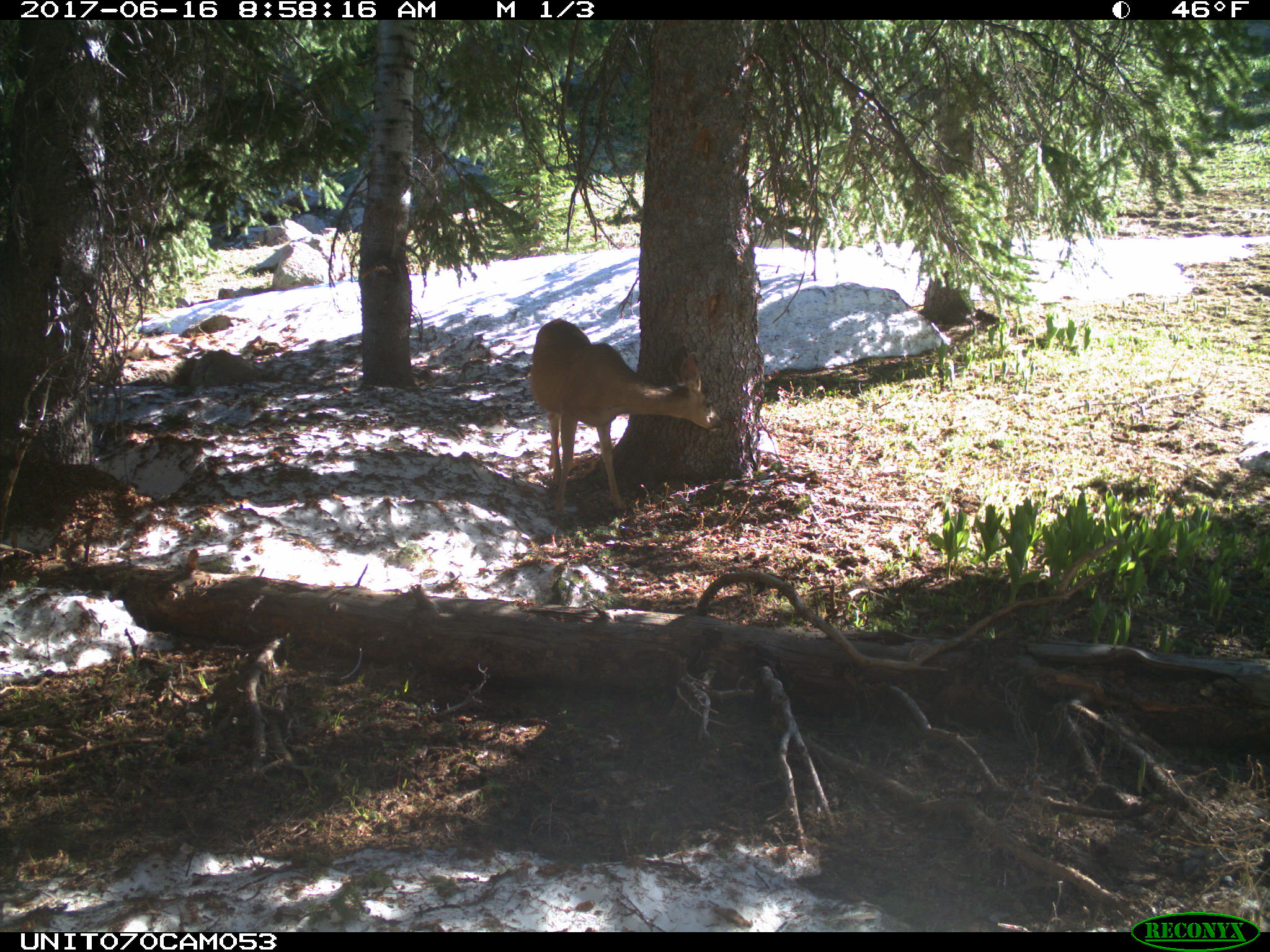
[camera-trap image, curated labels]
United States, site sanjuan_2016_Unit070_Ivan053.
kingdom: Animalia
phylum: Chordata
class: Mammalia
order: Artiodactyla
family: Cervidae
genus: Odocoileus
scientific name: Odocoileus hemionus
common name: mule deer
Odocoileus hemionus (mule deer).